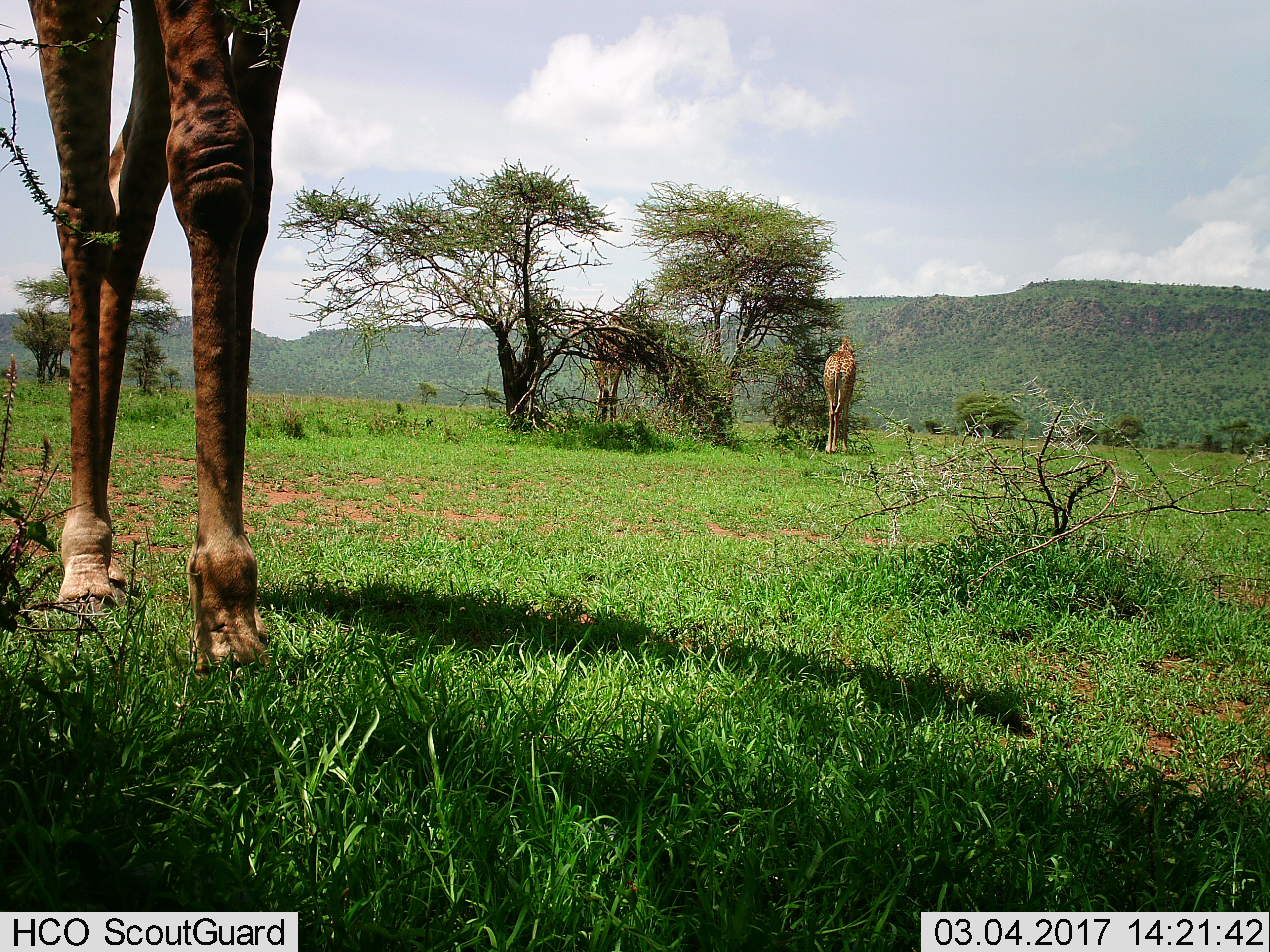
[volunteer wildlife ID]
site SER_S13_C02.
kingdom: Animalia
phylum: Chordata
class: Mammalia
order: Artiodactyla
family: Giraffidae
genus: Giraffa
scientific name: Giraffa camelopardalis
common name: giraffe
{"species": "giraffe (Giraffa camelopardalis)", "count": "2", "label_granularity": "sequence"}